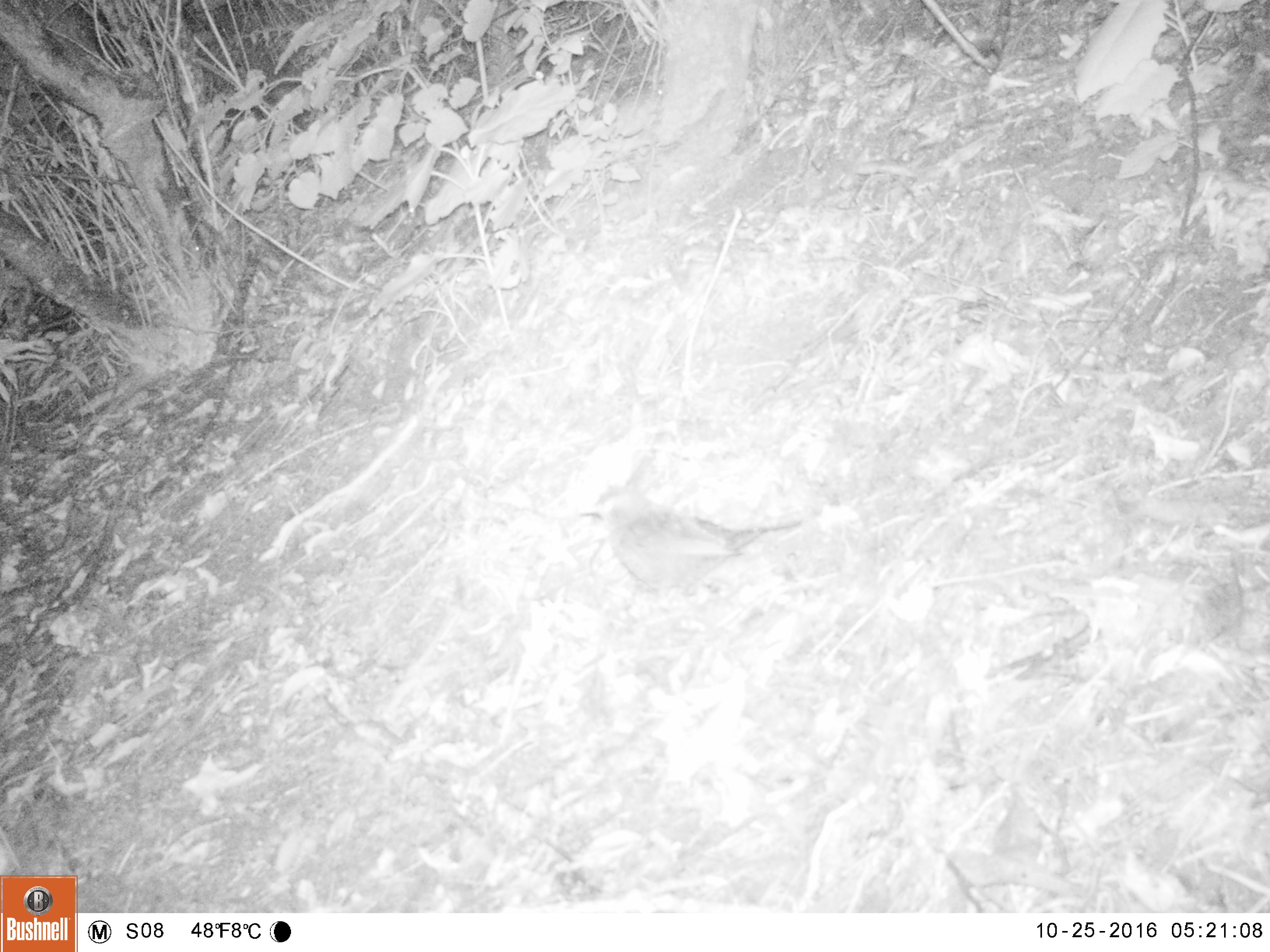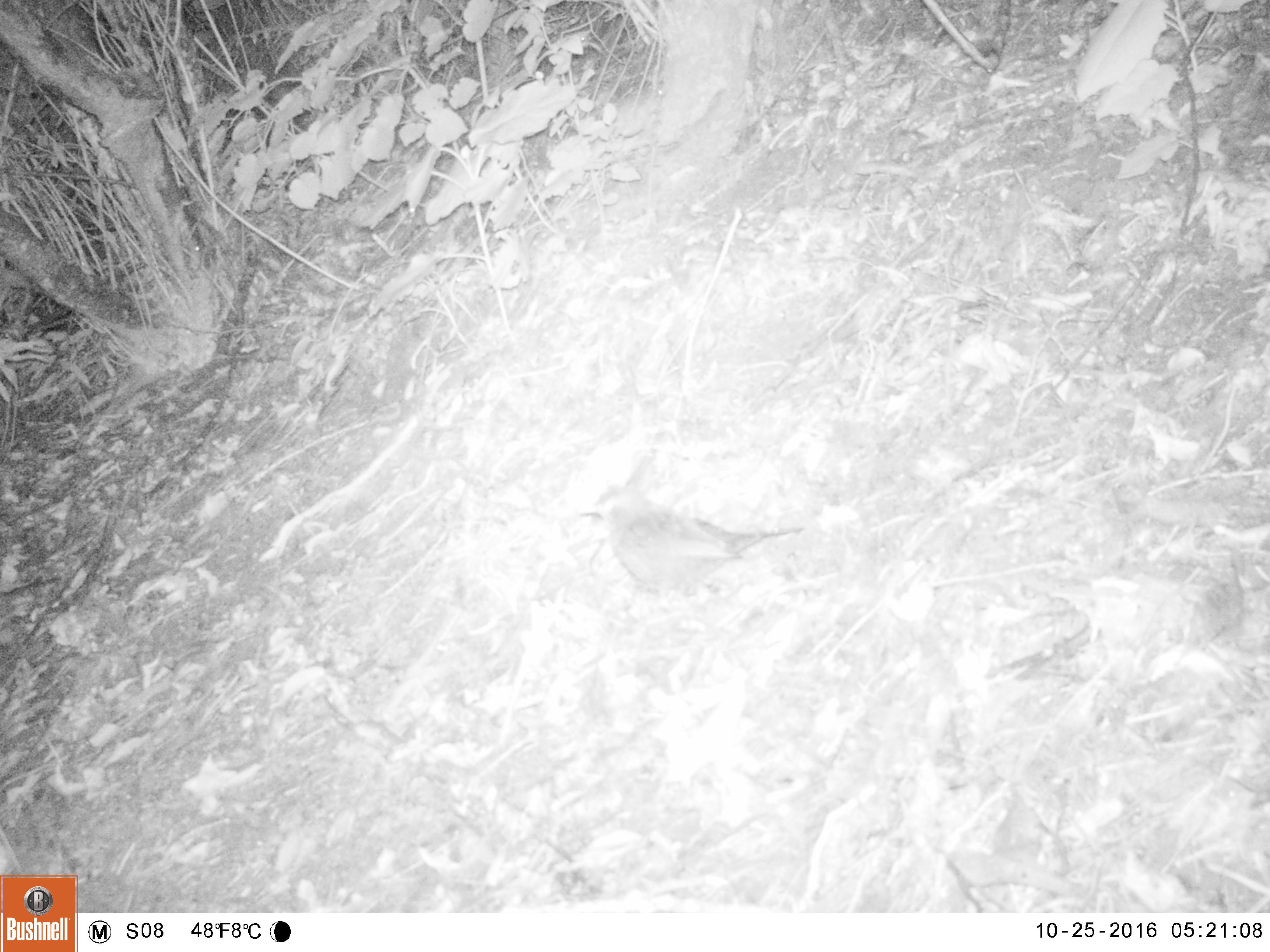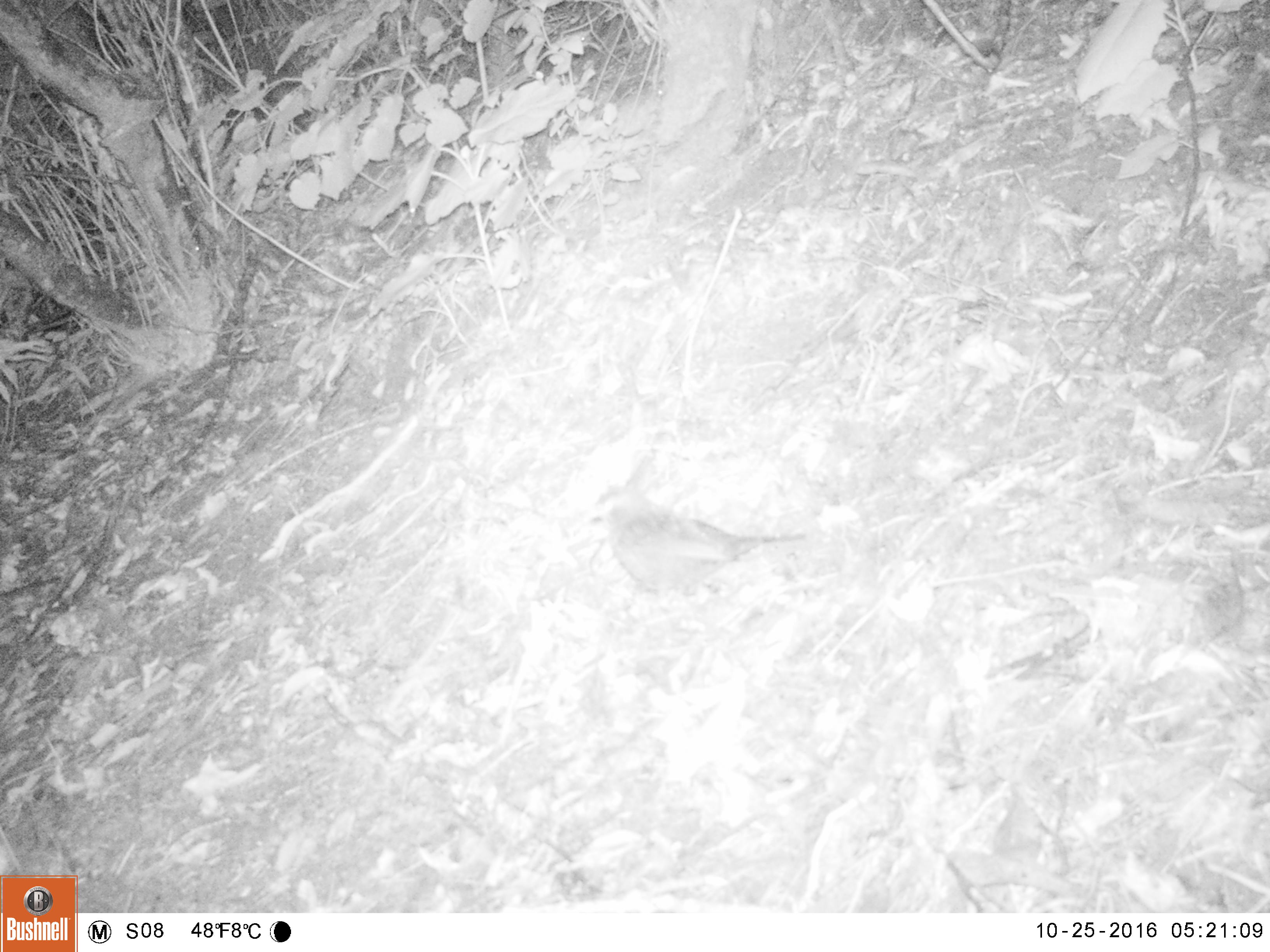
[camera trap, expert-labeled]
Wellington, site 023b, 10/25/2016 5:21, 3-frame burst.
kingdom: Animalia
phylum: Chordata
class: Aves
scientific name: Aves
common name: bird